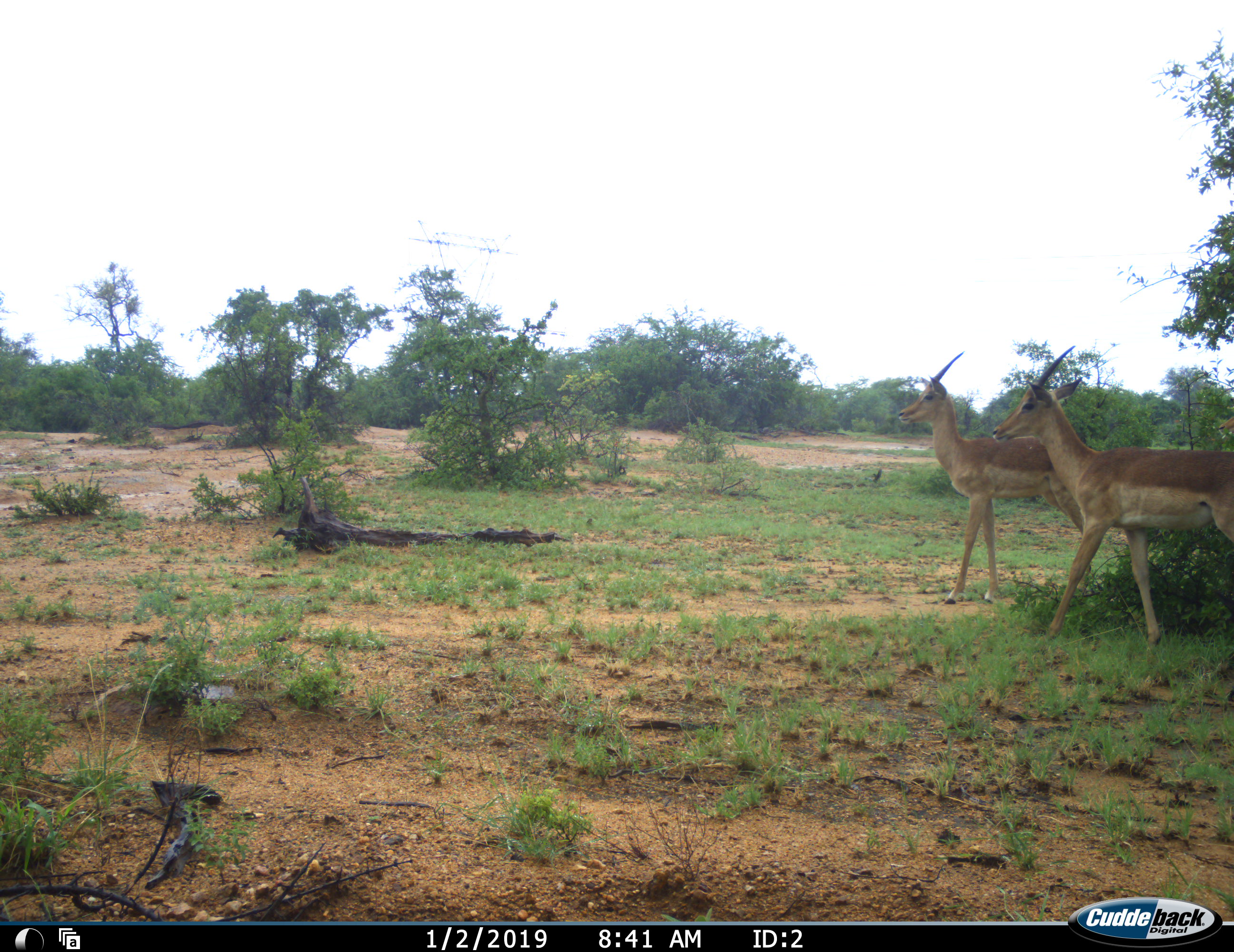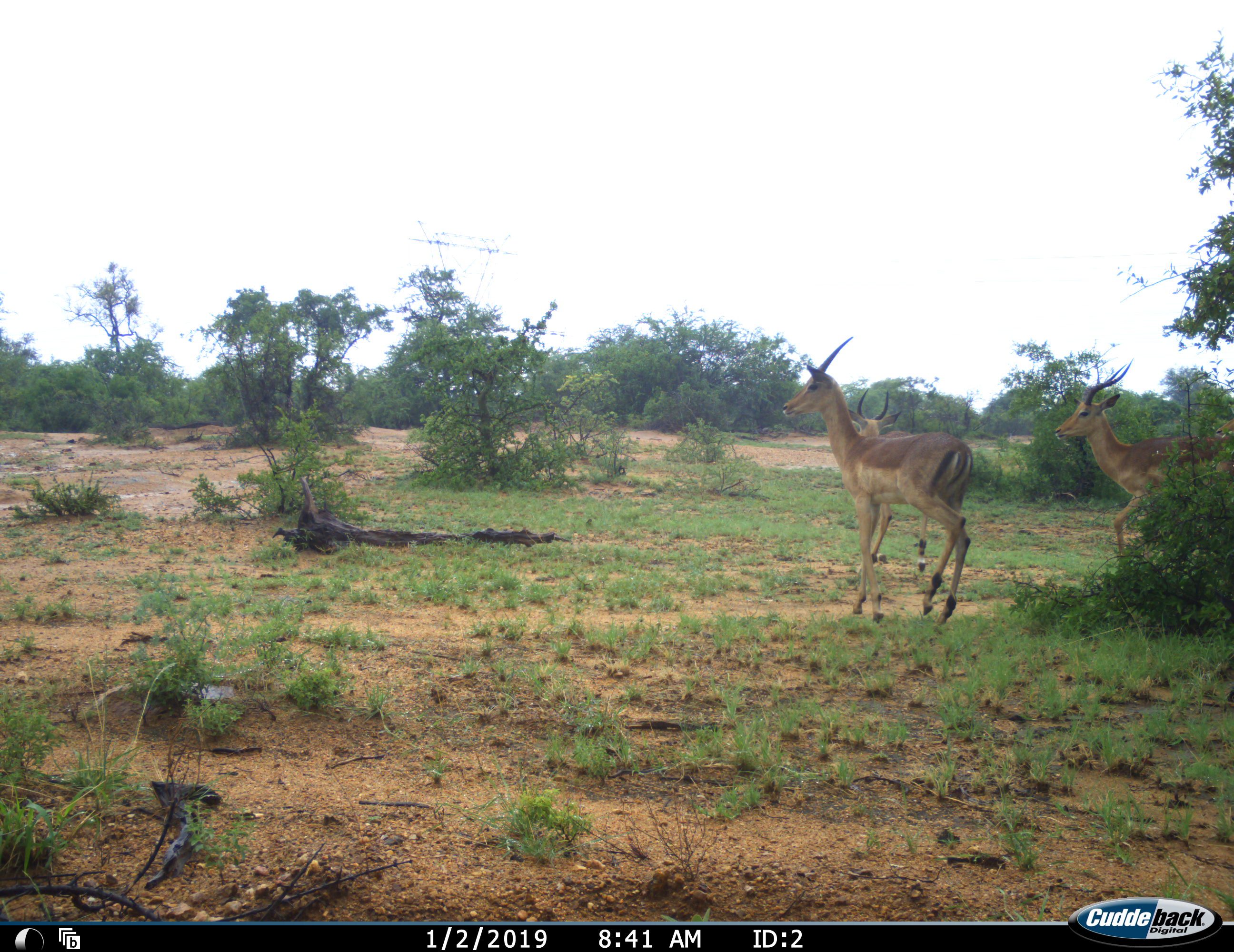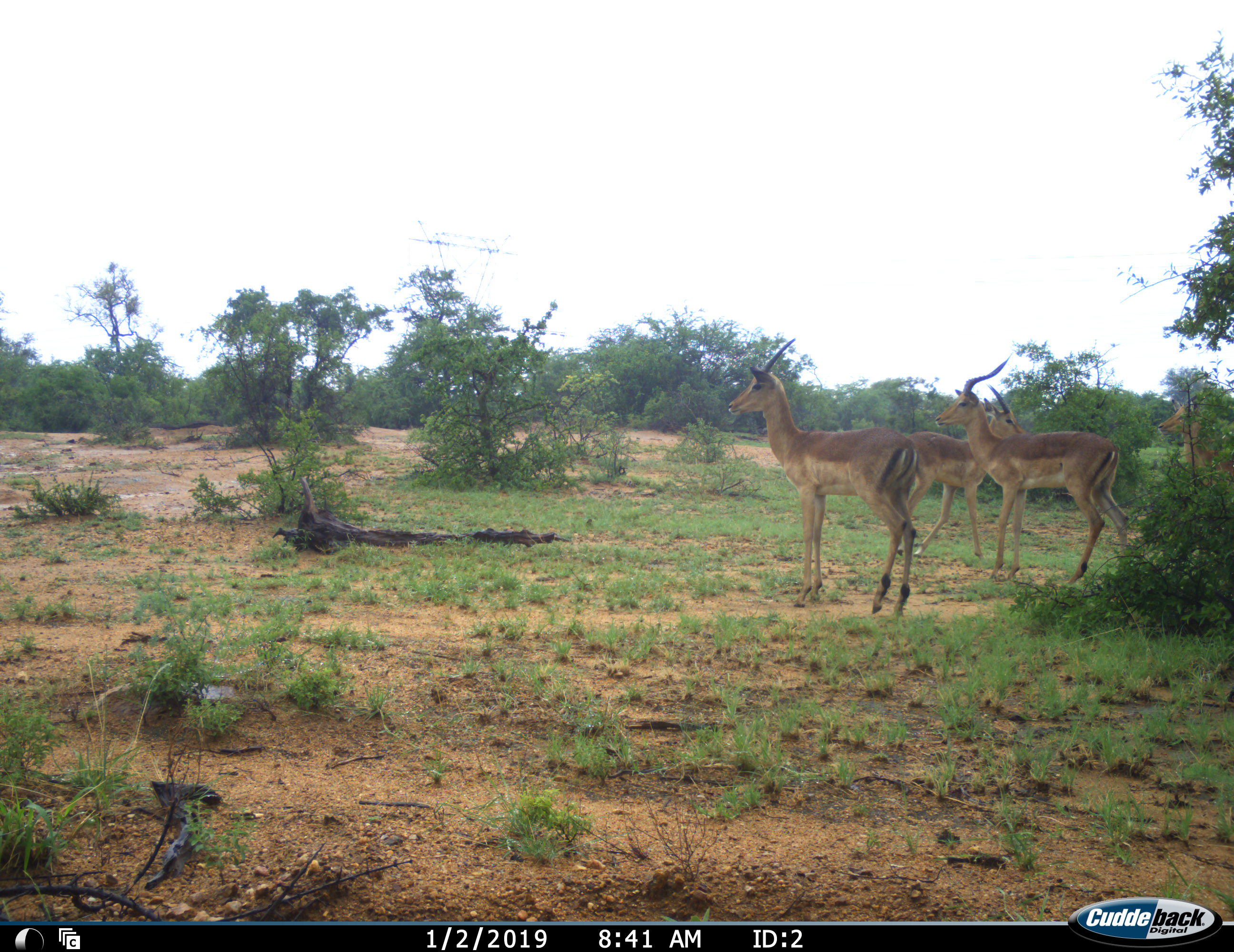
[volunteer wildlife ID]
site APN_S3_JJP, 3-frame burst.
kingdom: Animalia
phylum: Chordata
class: Mammalia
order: Artiodactyla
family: Bovidae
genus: Aepyceros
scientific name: Aepyceros melampus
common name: impala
Impala (Aepyceros melampus), count 4. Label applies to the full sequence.